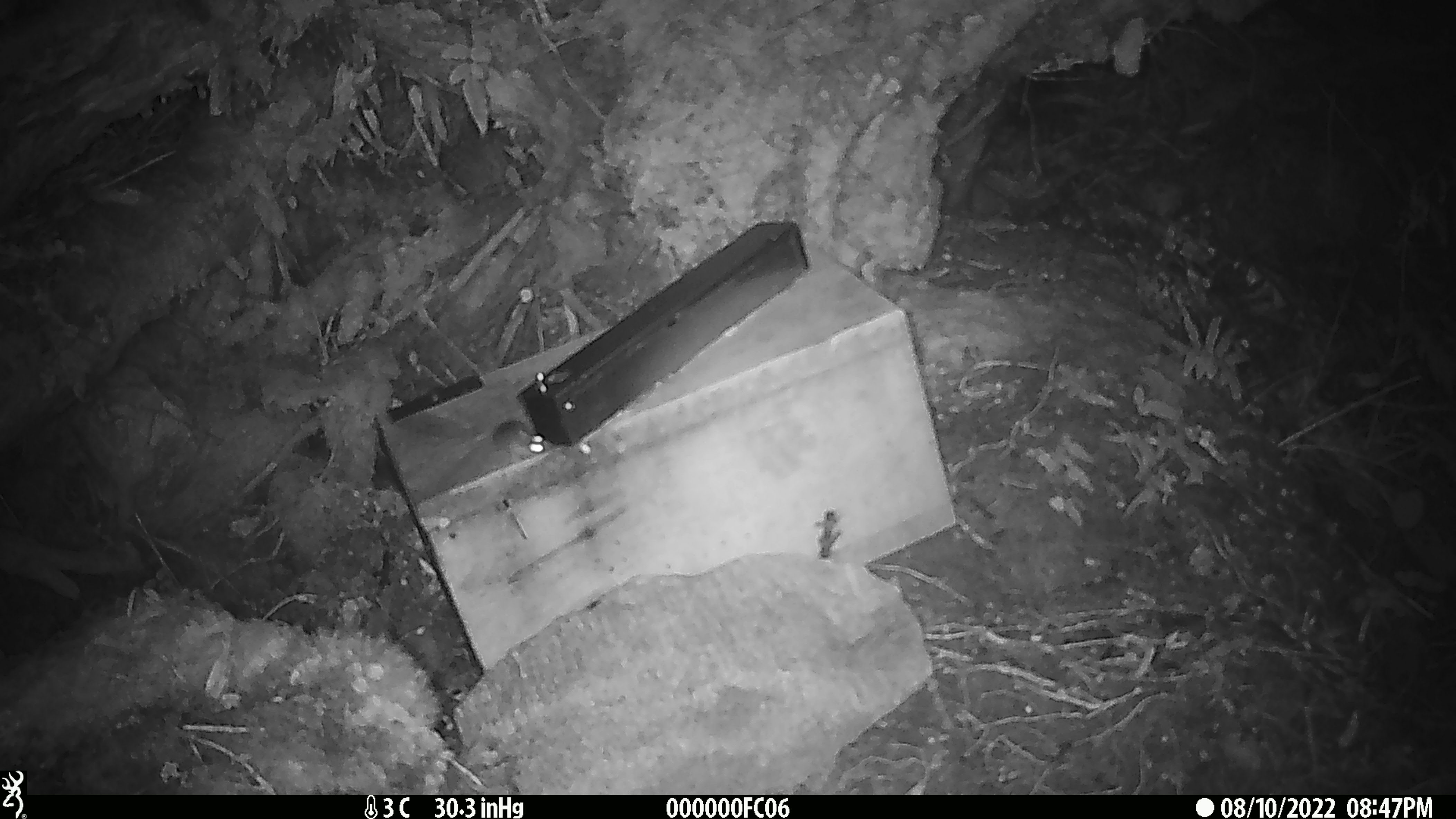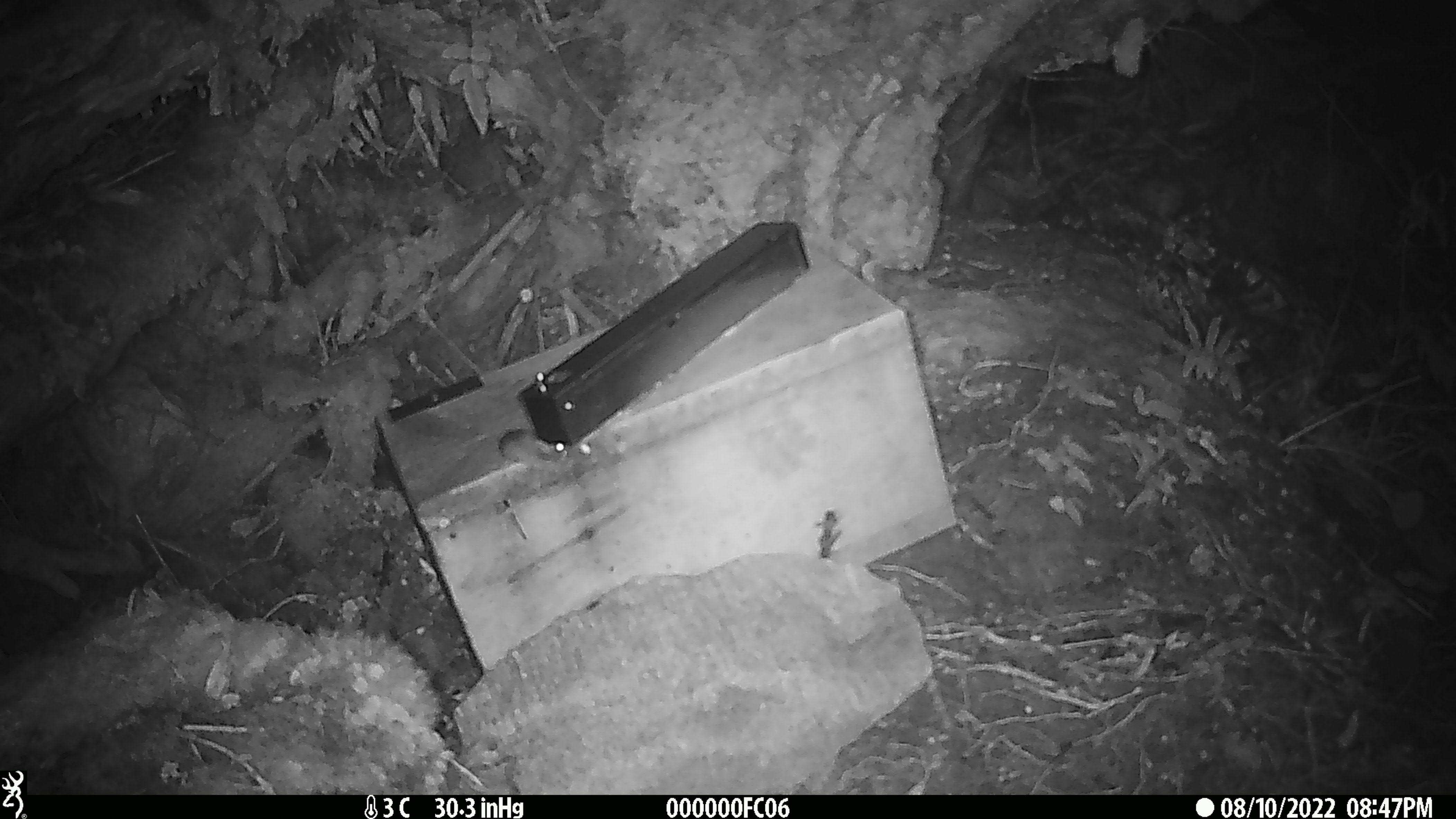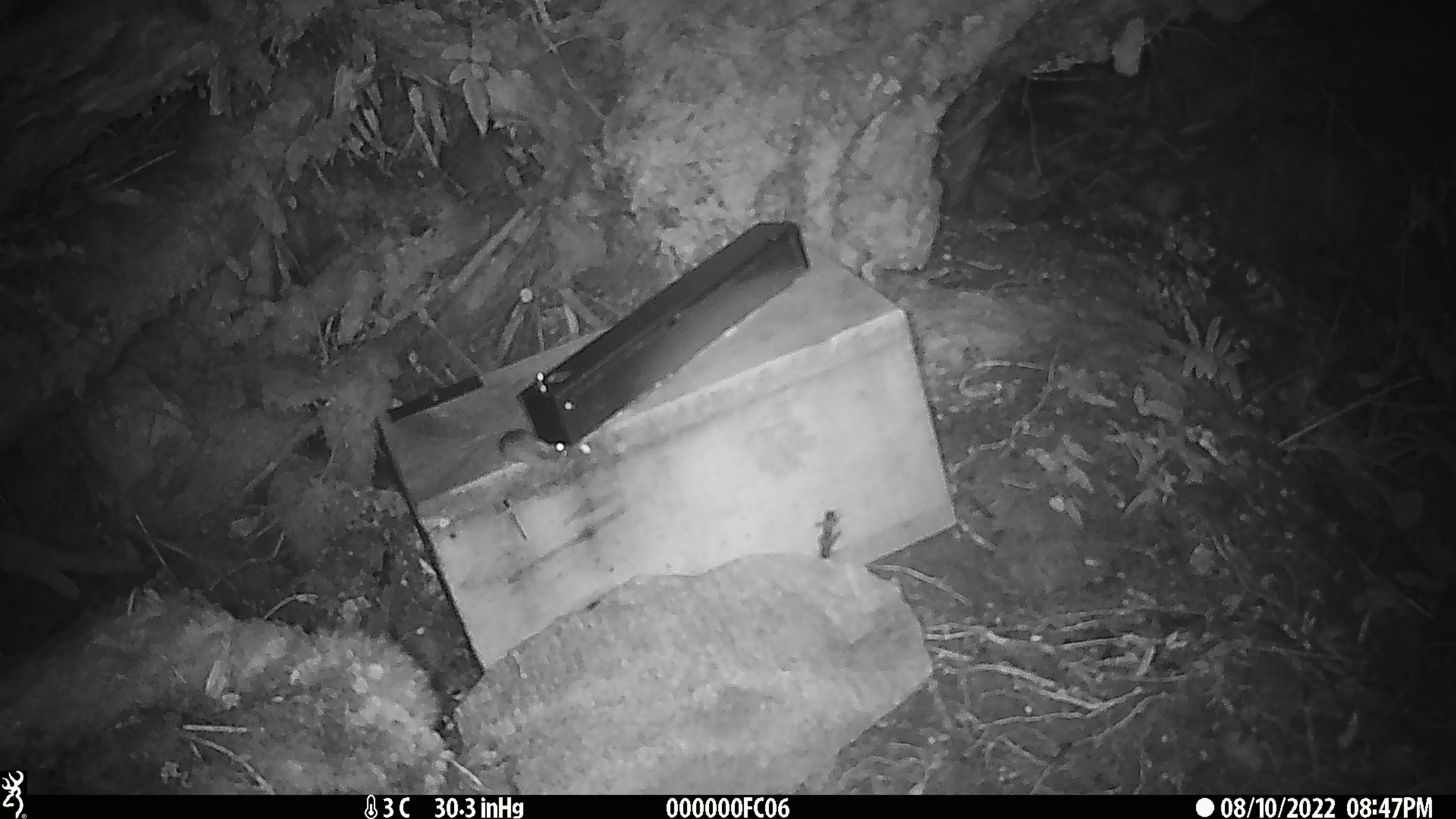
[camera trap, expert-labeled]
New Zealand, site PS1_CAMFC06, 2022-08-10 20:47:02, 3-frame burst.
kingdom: Animalia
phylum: Chordata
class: Mammalia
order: Rodentia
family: Muridae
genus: Mus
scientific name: Mus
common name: mouse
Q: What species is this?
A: Mouse (Mus).